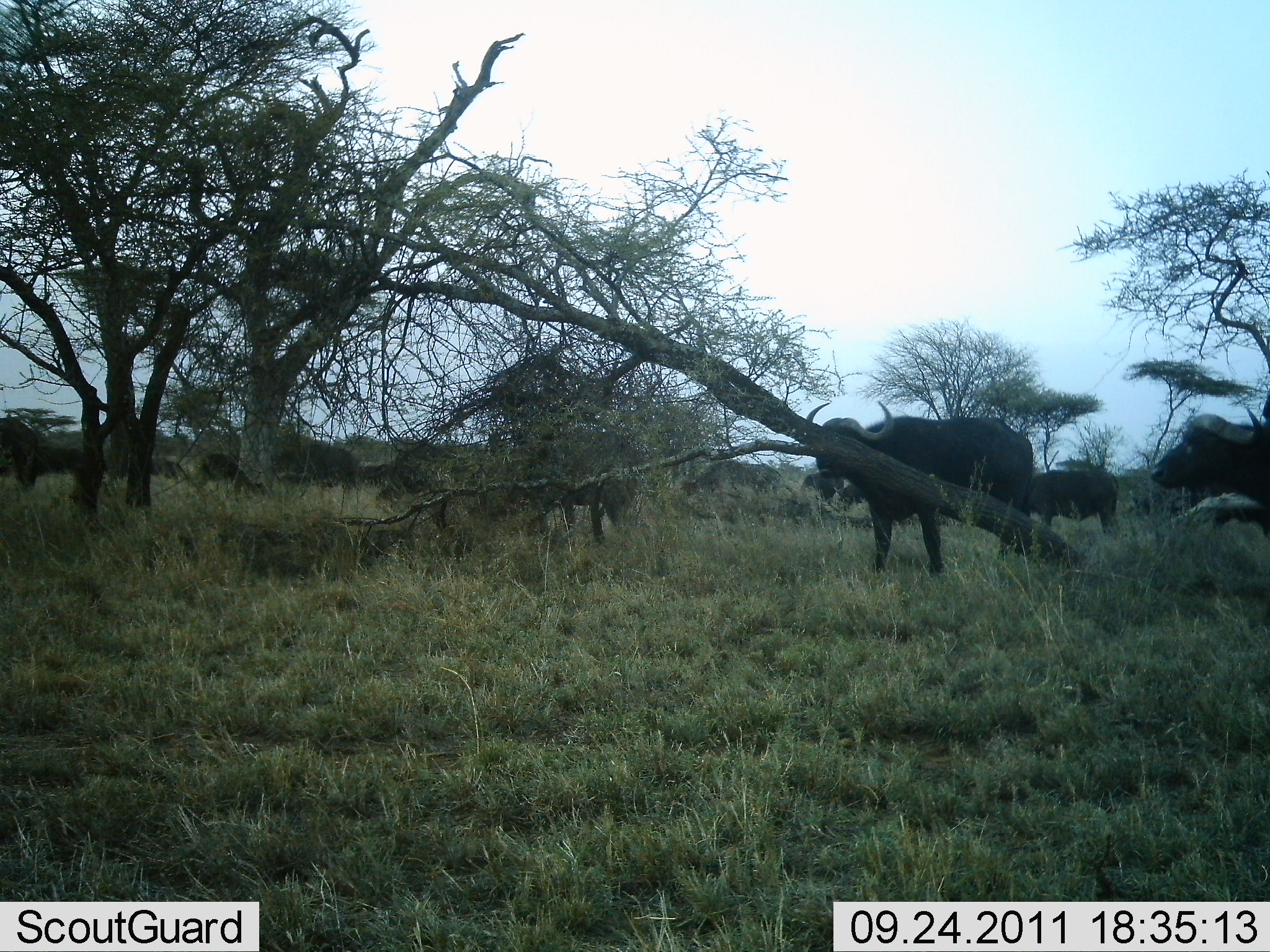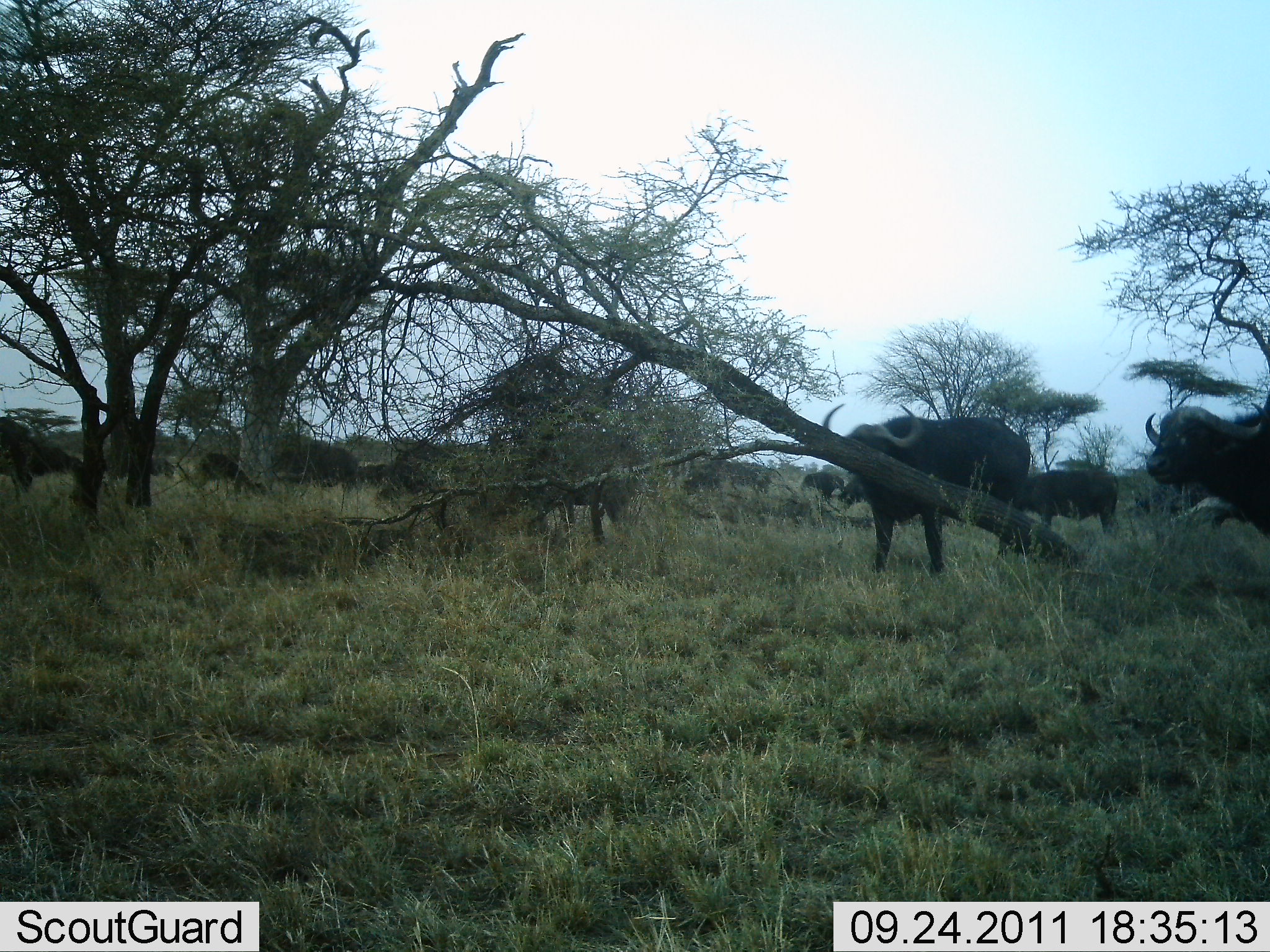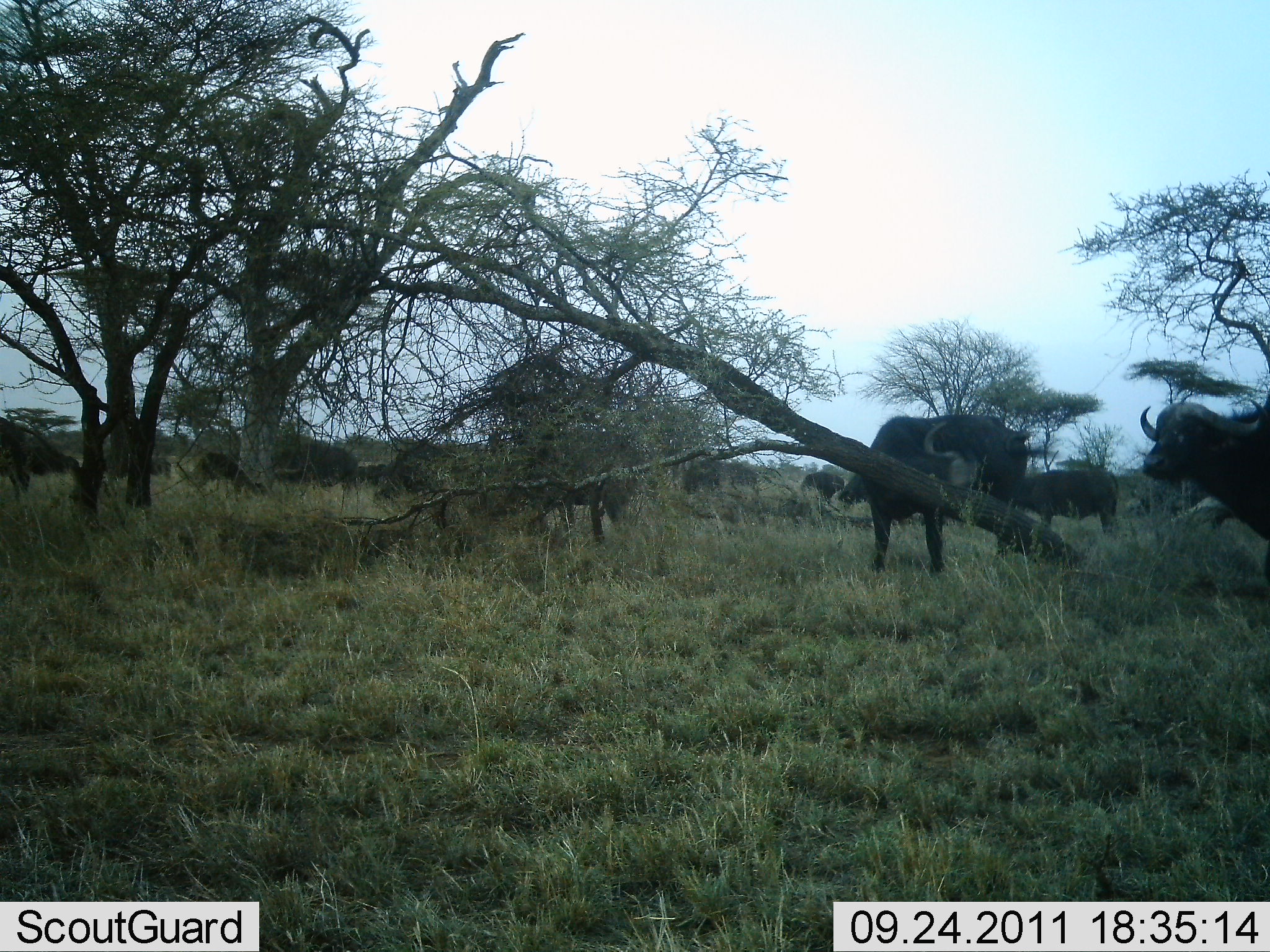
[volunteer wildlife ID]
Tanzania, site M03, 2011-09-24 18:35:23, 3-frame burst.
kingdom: Animalia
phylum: Chordata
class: Mammalia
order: Artiodactyla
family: Bovidae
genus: Syncerus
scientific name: Syncerus caffer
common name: cape buffalo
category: buffalo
Buffalo (cape buffalo) (Syncerus caffer), count 11-50. Behavior (volunteer vote fractions): standing 64%, resting 7%, moving 43%, interacting 0%. Young present (vote fraction): 0%. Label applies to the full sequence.